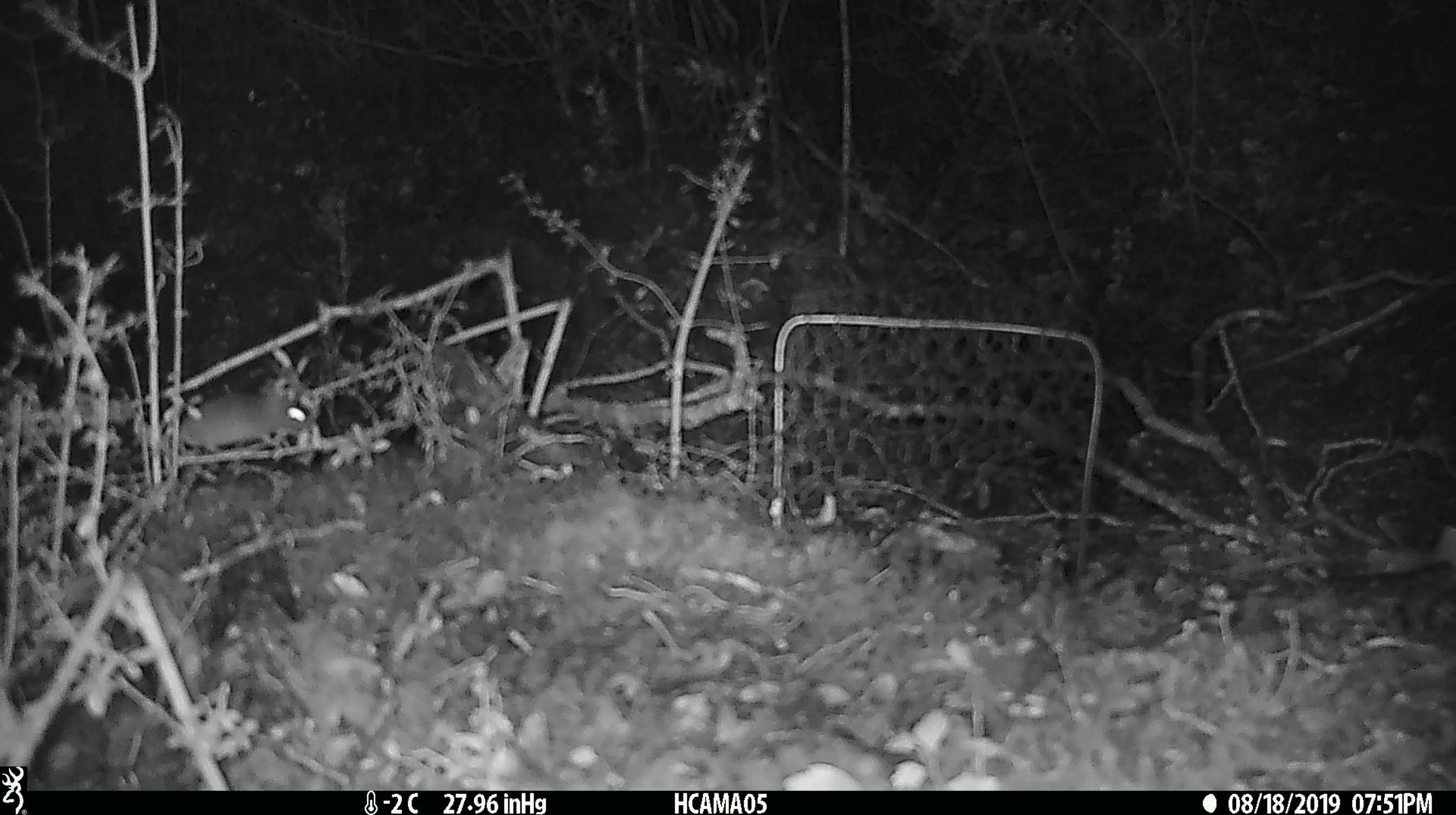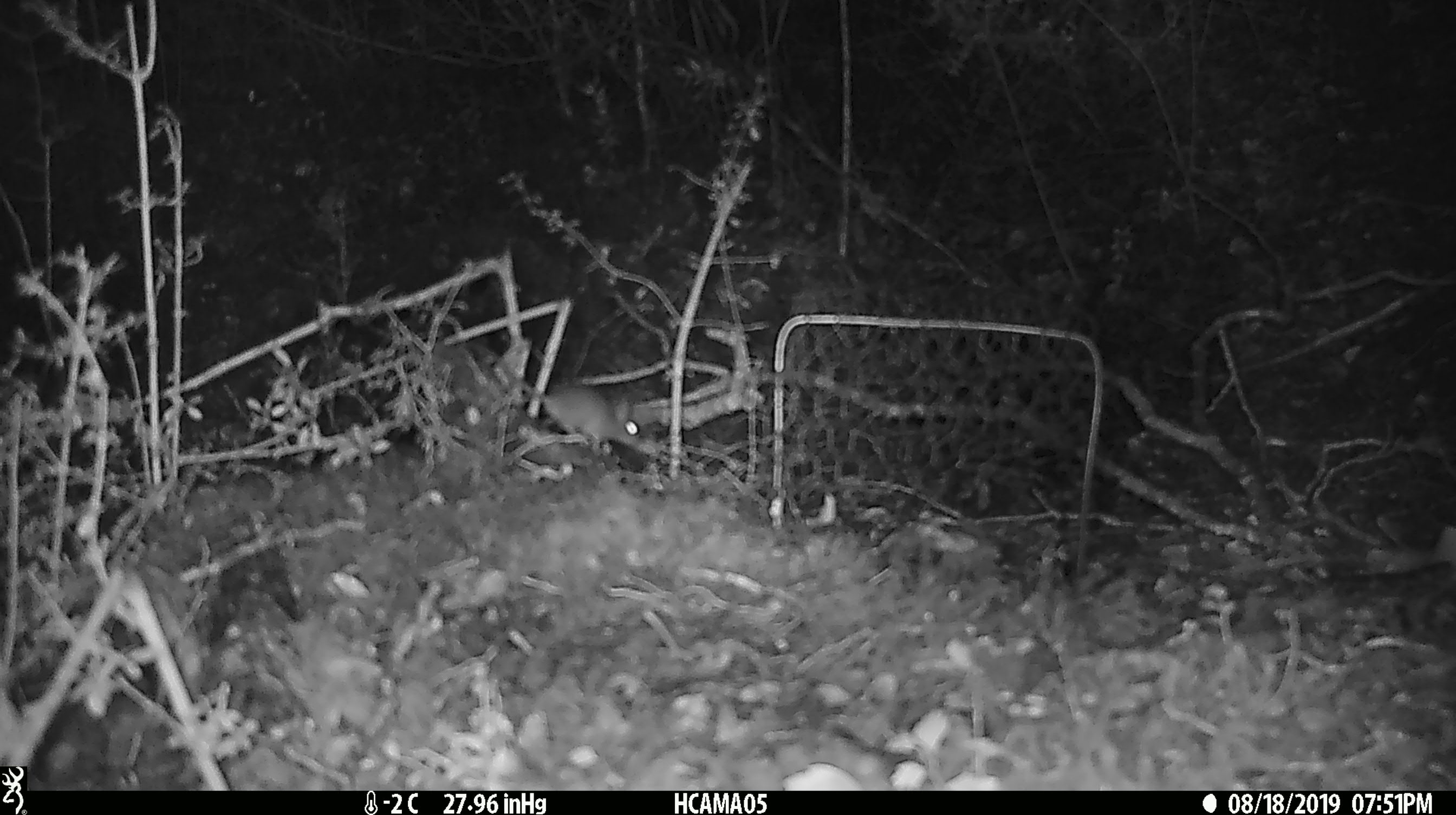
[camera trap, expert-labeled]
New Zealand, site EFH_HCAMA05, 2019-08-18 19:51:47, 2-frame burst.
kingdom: Animalia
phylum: Chordata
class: Mammalia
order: Rodentia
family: Muridae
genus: Mus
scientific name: Mus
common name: mouse